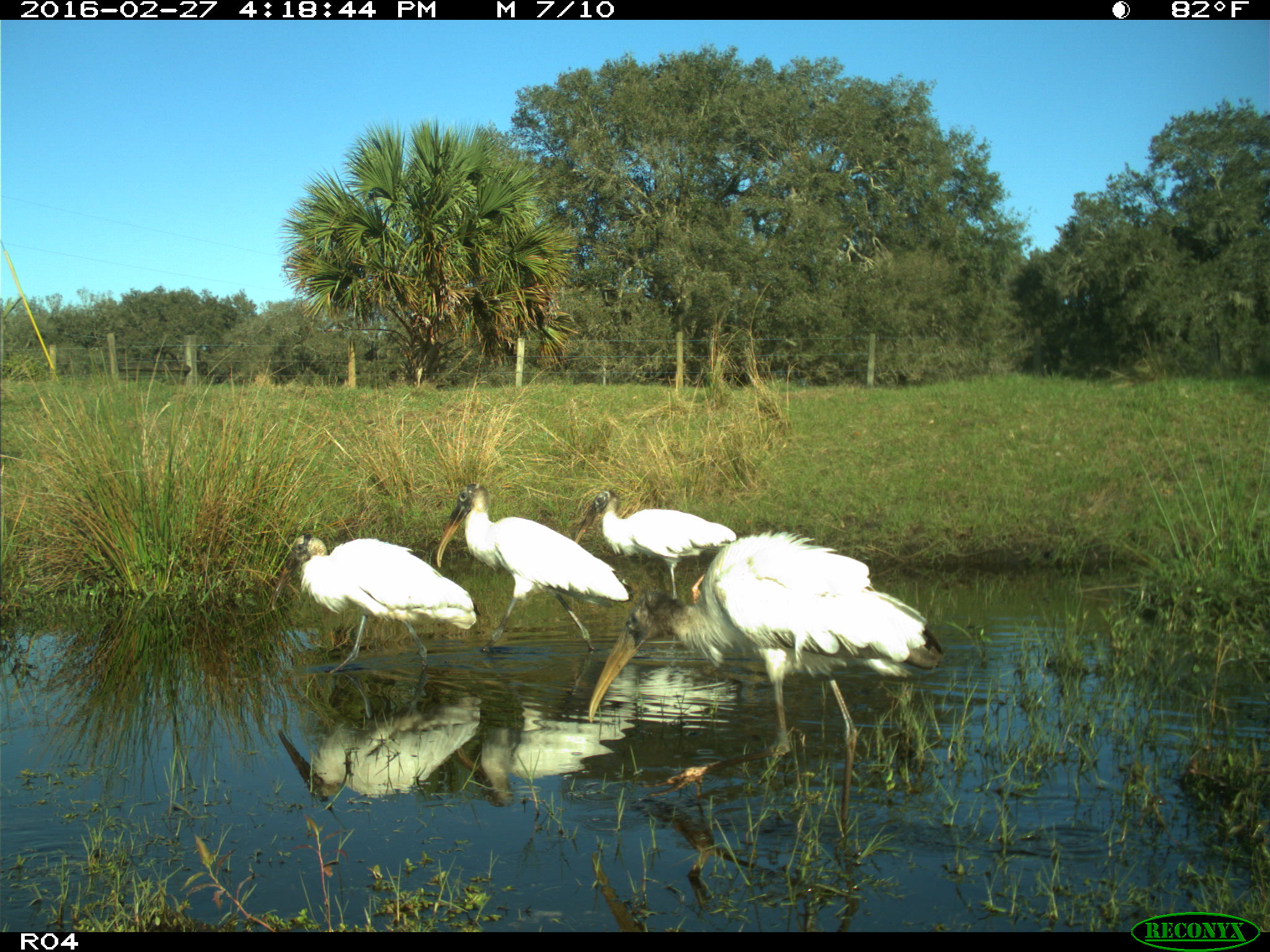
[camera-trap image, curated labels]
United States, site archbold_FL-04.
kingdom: Animalia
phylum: Chordata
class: Aves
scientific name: Aves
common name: birds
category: unidentified bird